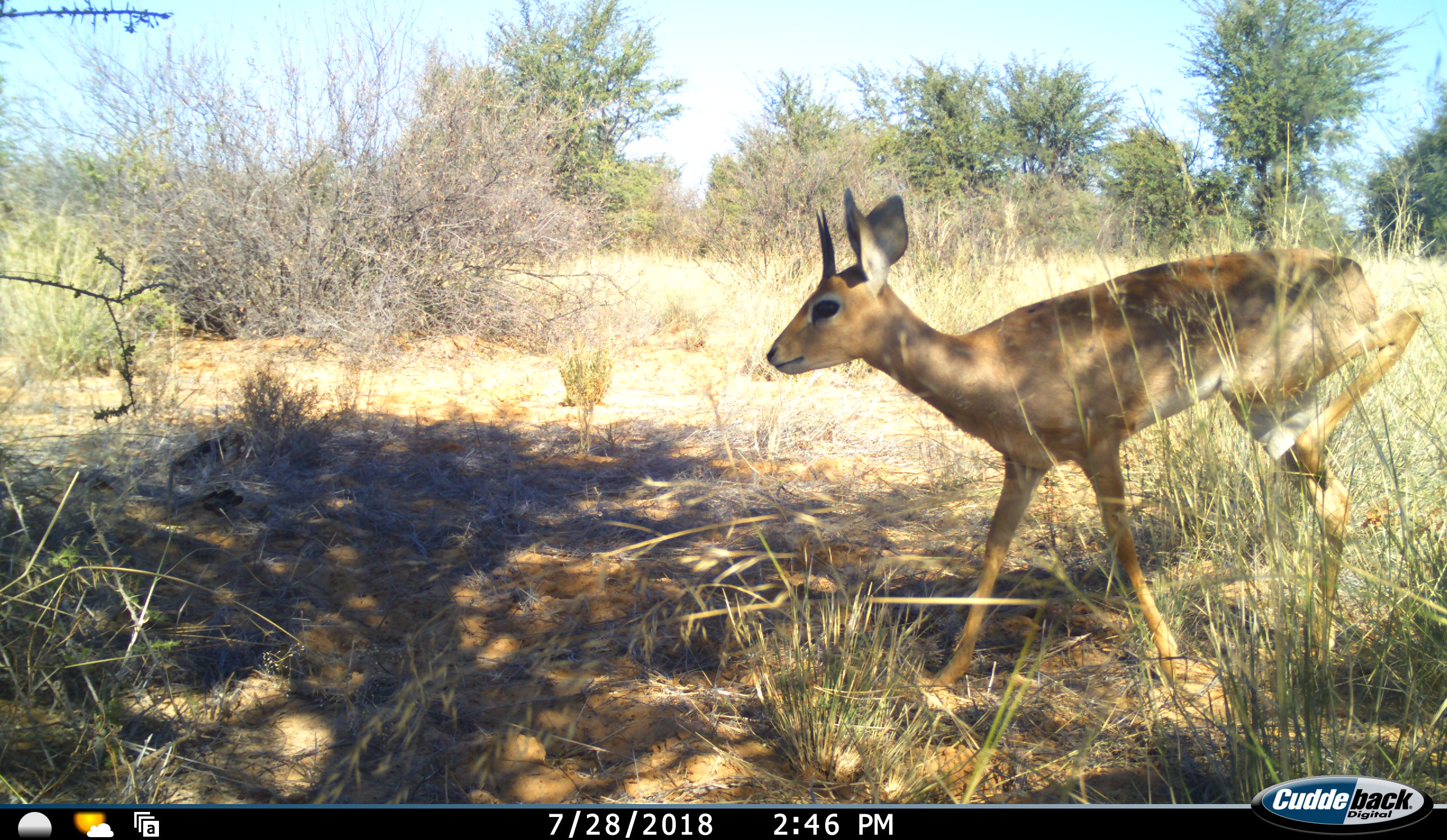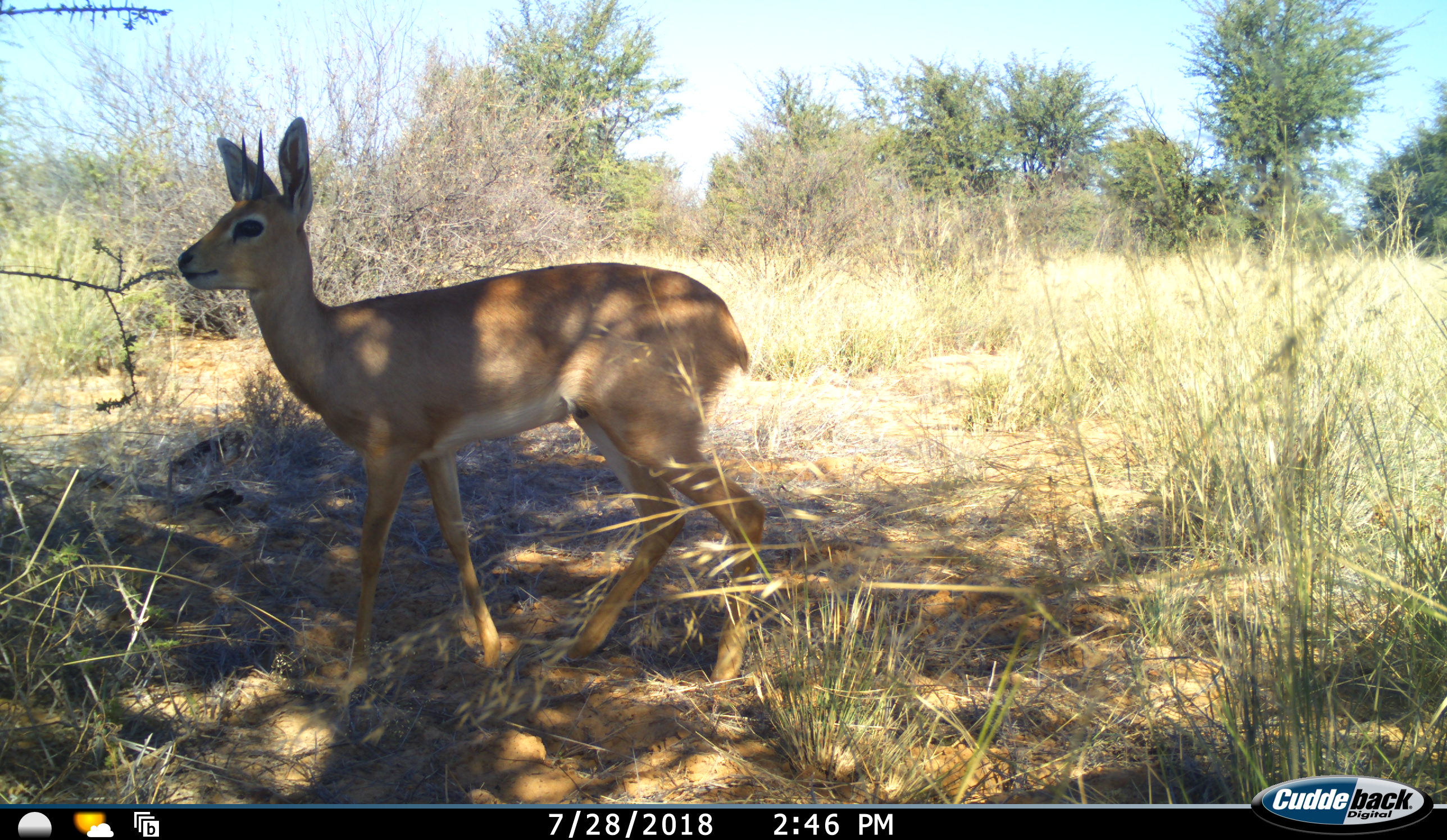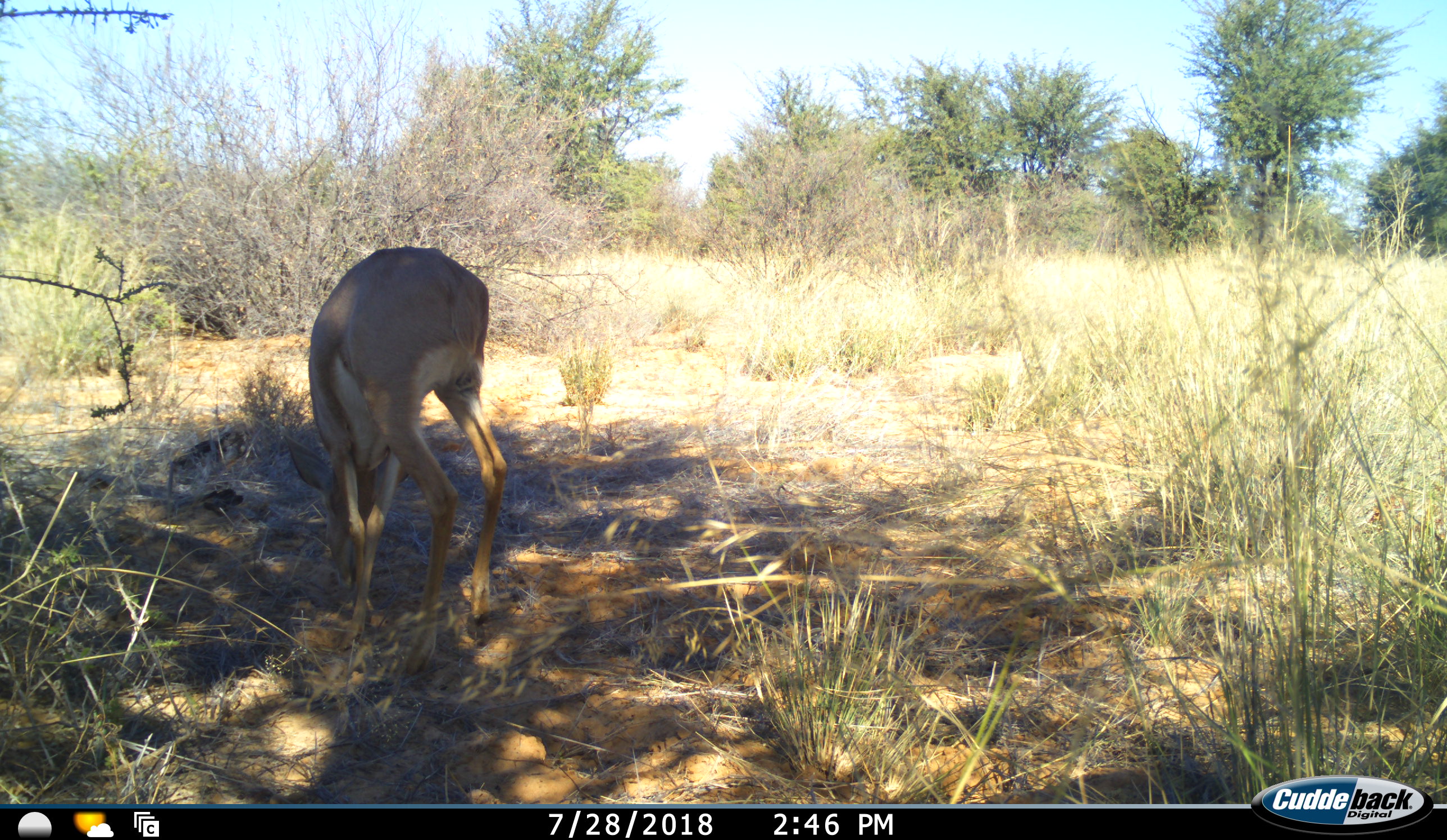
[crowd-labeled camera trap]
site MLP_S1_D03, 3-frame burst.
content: unidentified animal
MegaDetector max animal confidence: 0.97